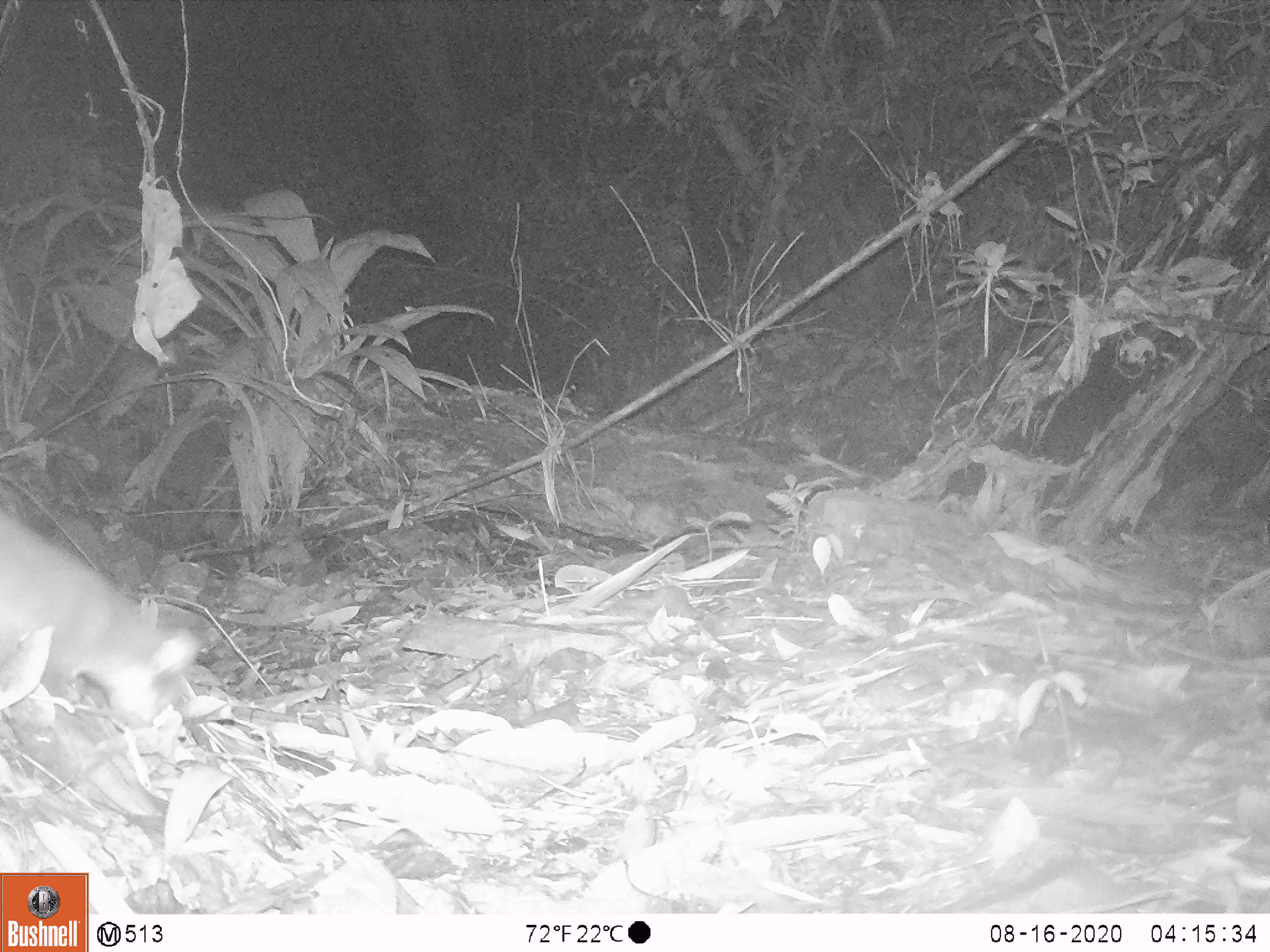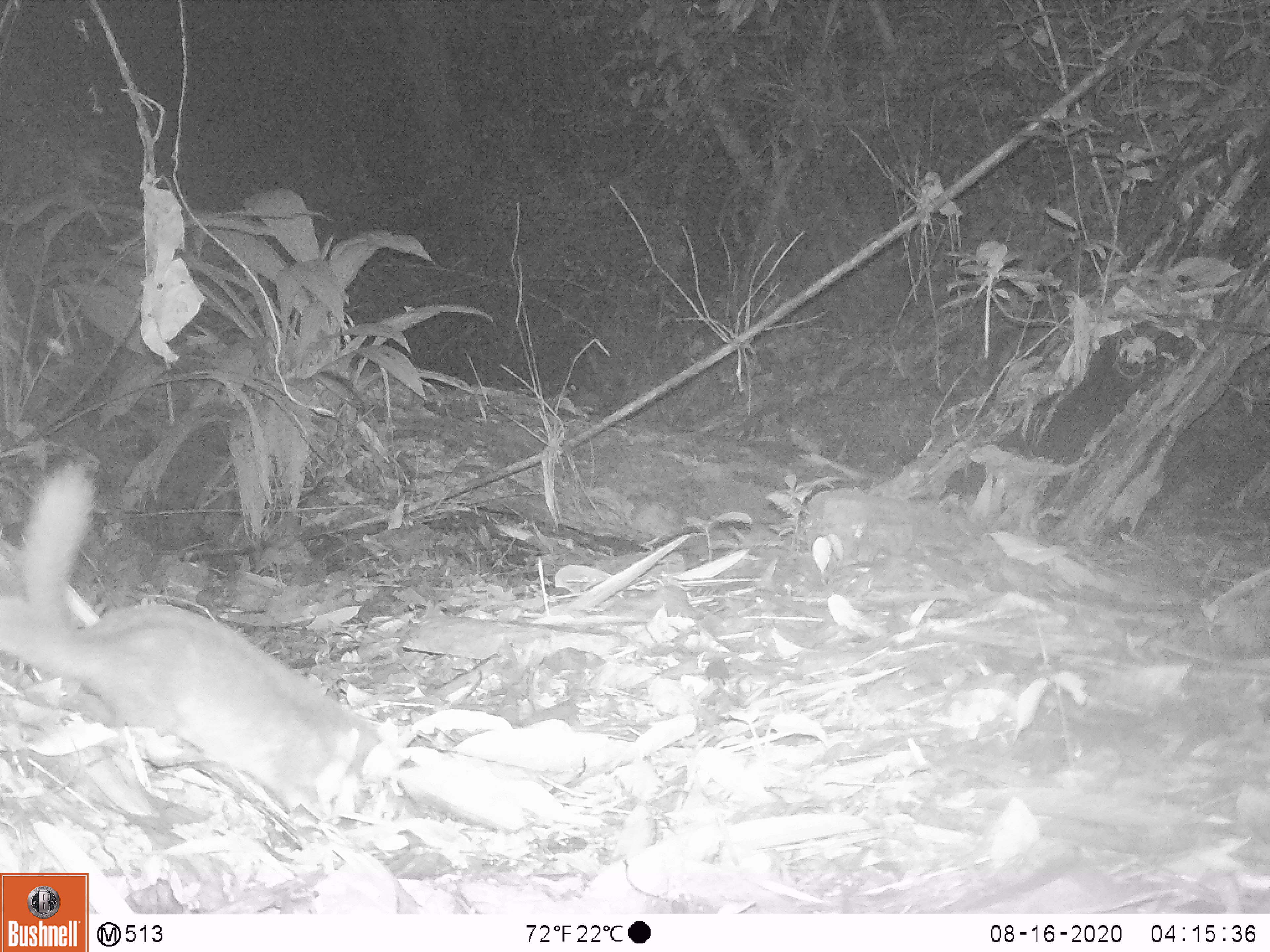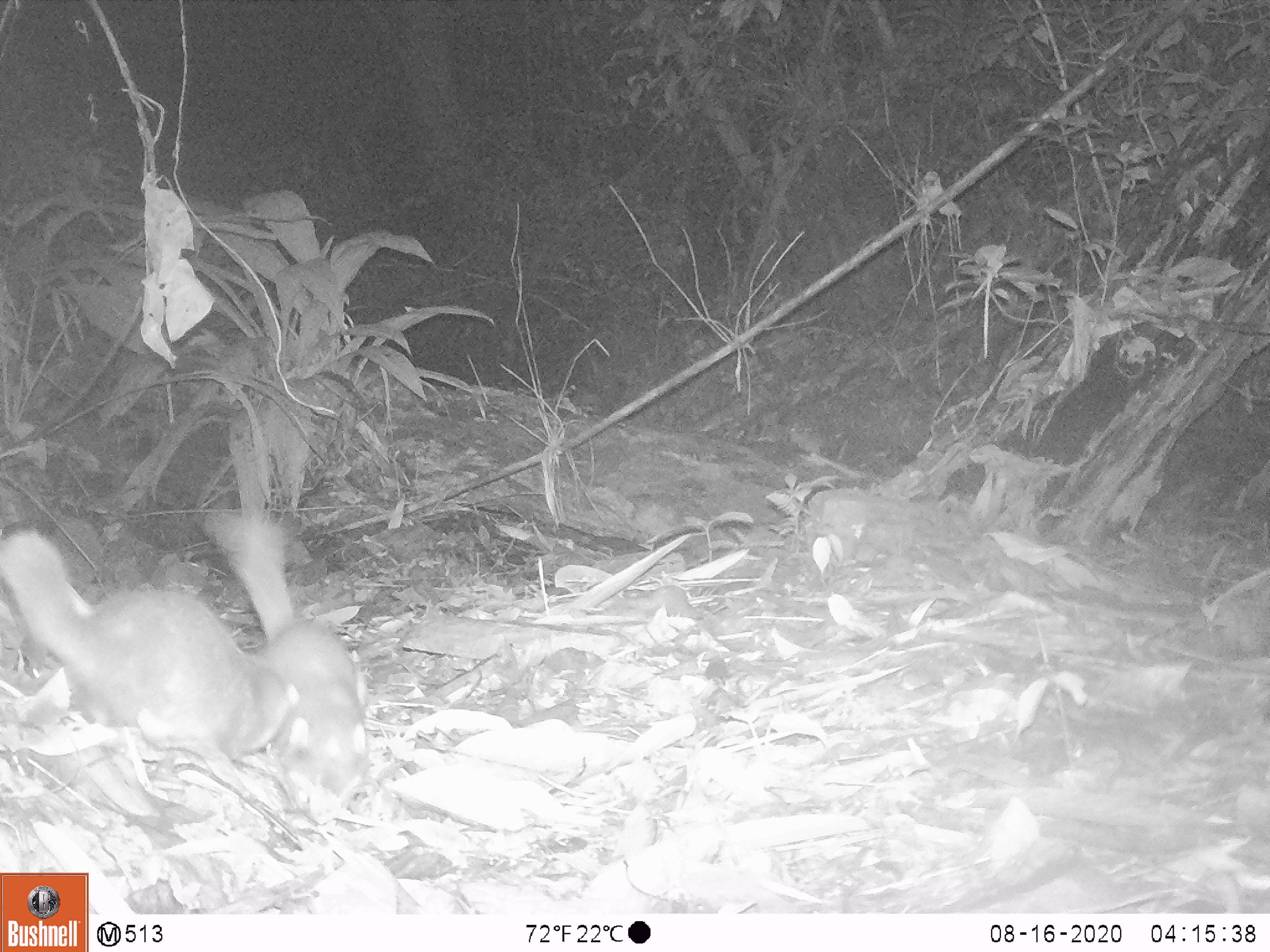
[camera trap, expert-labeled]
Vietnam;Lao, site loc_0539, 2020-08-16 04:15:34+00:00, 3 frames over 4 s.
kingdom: Animalia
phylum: Chordata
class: Mammalia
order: Carnivora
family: Mustelidae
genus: Melogale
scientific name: Melogale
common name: ferret badger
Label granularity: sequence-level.